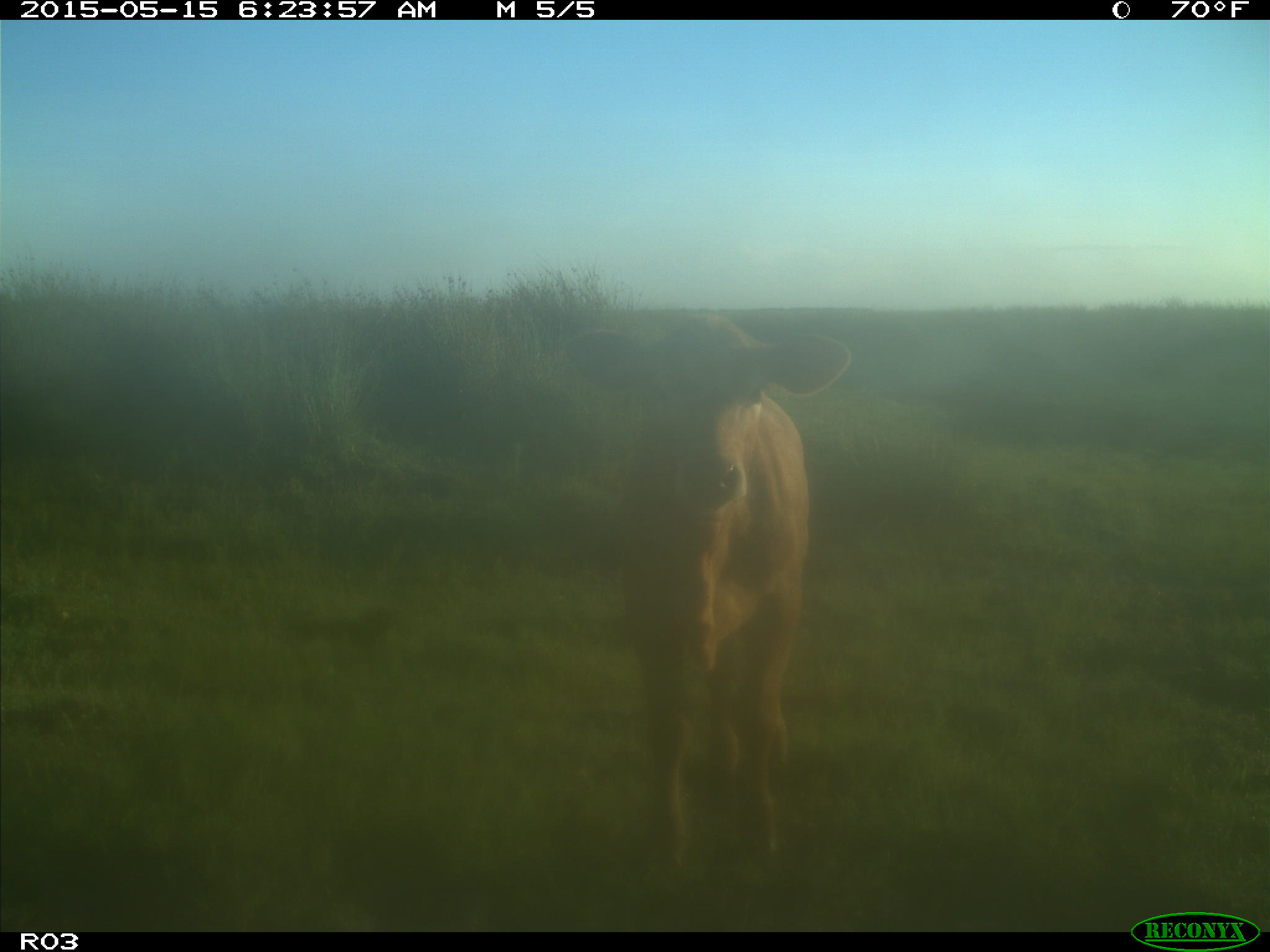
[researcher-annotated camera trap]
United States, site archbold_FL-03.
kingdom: Animalia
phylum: Chordata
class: Mammalia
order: Artiodactyla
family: Bovidae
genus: Bos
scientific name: Bos taurus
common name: domestic cow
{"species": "Bos taurus (domestic cow)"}